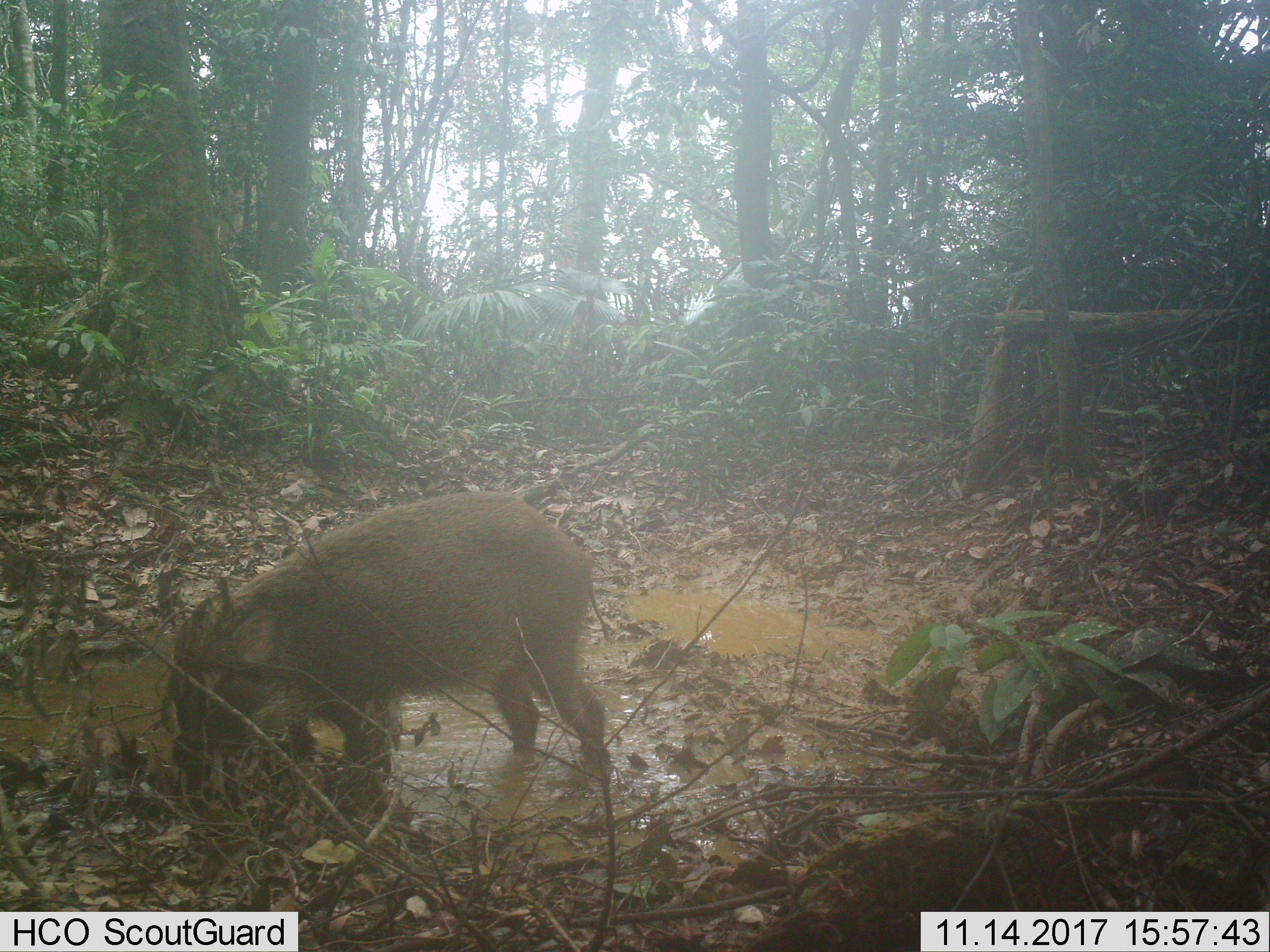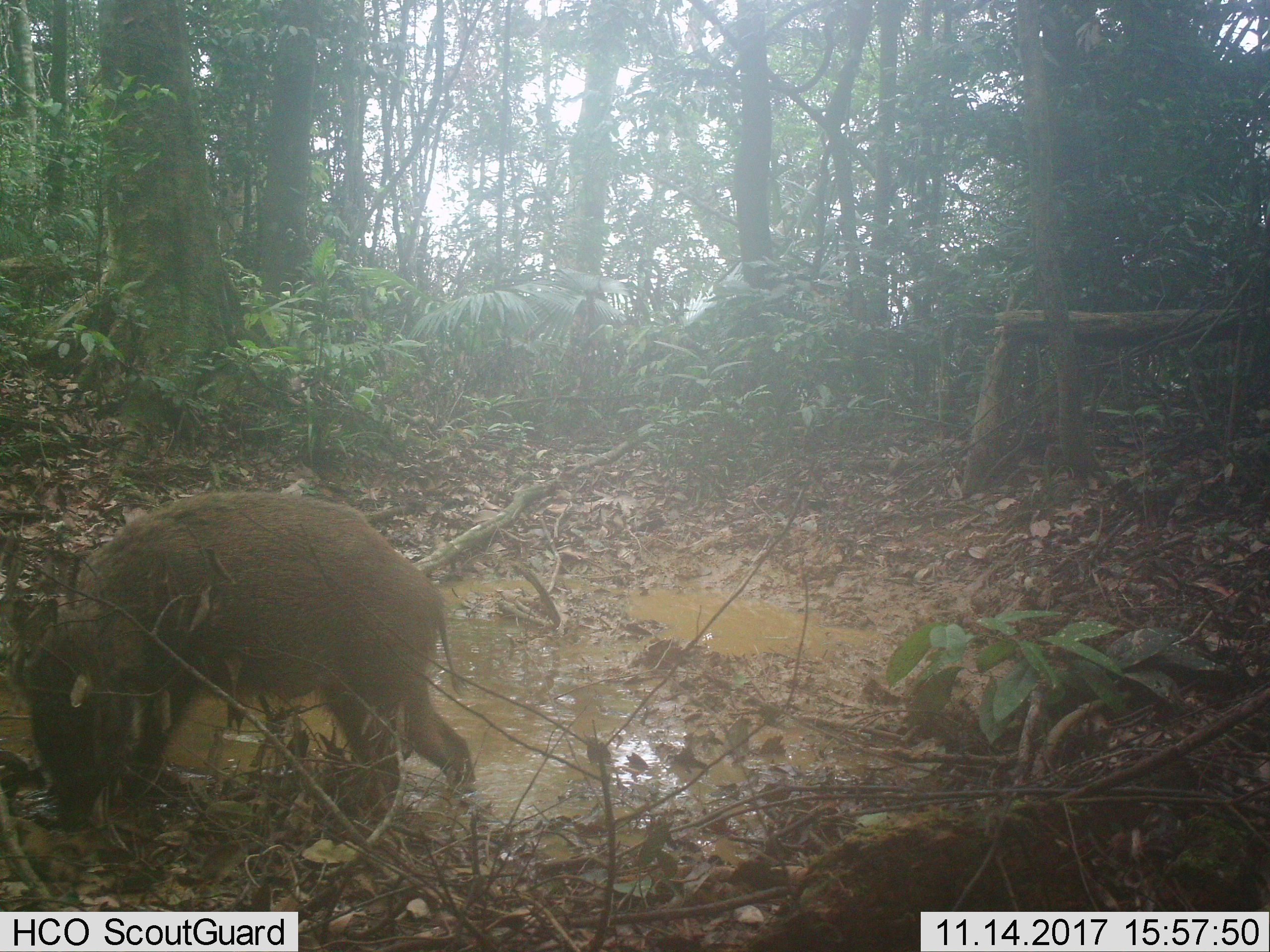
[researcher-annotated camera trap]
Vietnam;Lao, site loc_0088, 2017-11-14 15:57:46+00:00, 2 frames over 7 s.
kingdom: Animalia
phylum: Chordata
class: Mammalia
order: Artiodactyla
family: Suidae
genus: Sus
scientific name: Sus scrofa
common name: eurasian wild pig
Eurasian wild pig (Sus scrofa). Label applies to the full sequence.